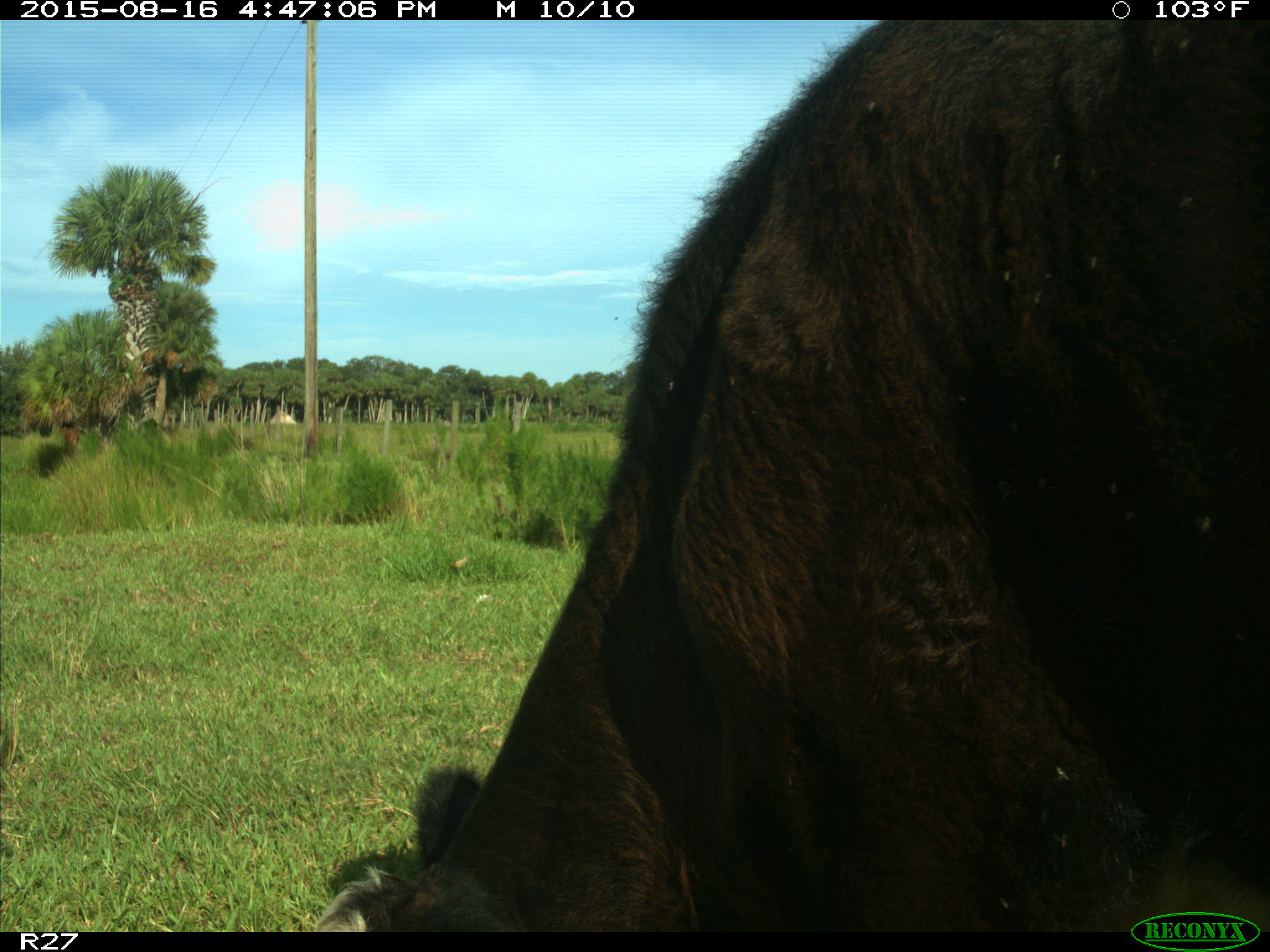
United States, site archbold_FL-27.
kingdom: Animalia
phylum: Chordata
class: Mammalia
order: Artiodactyla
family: Bovidae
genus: Bos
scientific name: Bos taurus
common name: domestic cow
Bos taurus (domestic cow).